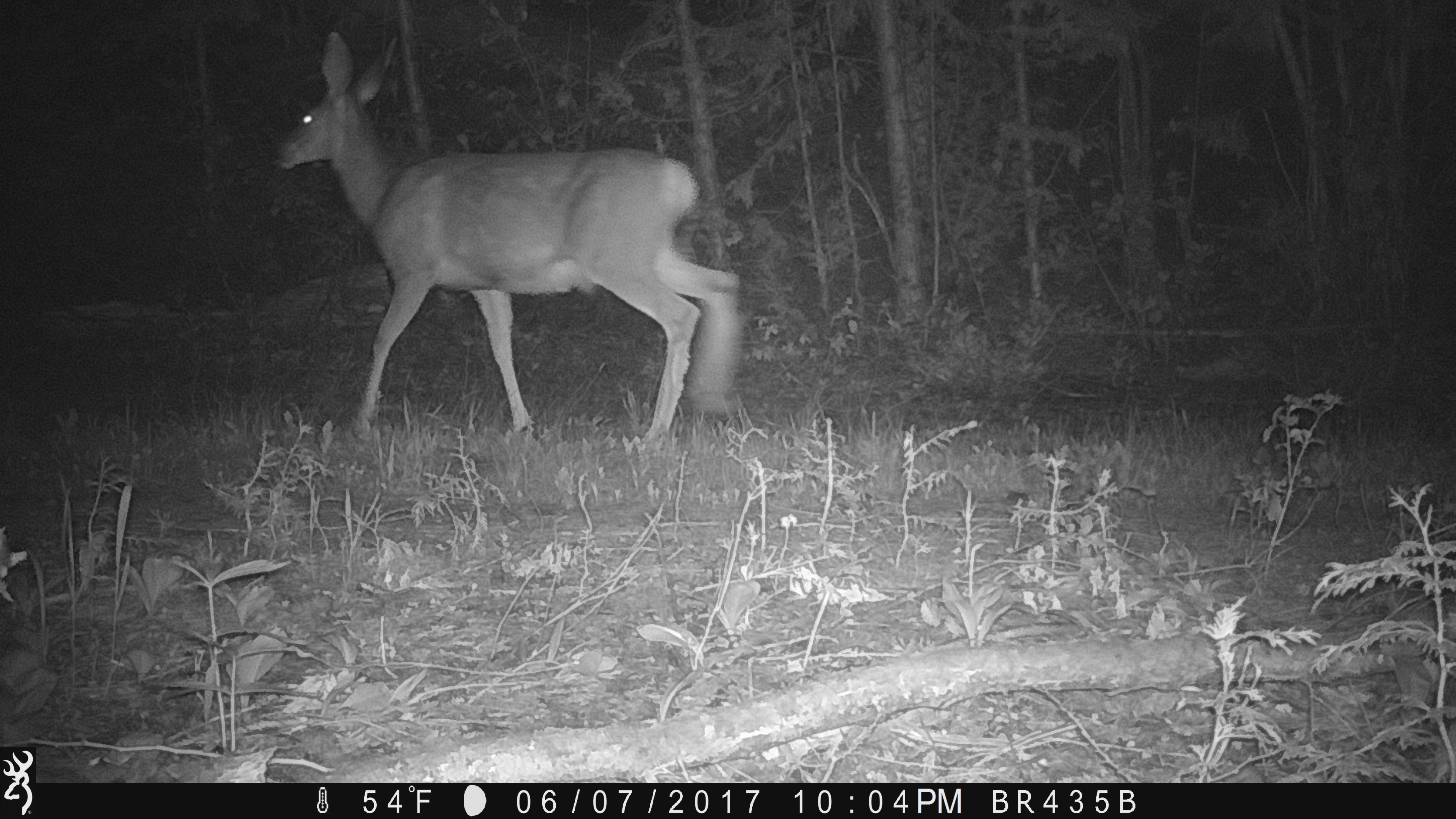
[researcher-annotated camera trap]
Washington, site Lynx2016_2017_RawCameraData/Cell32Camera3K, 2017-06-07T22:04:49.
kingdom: Animalia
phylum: Chordata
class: Mammalia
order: Artiodactyla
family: Cervidae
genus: Odocoileus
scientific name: Odocoileus hemionus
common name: mule deer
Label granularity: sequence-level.